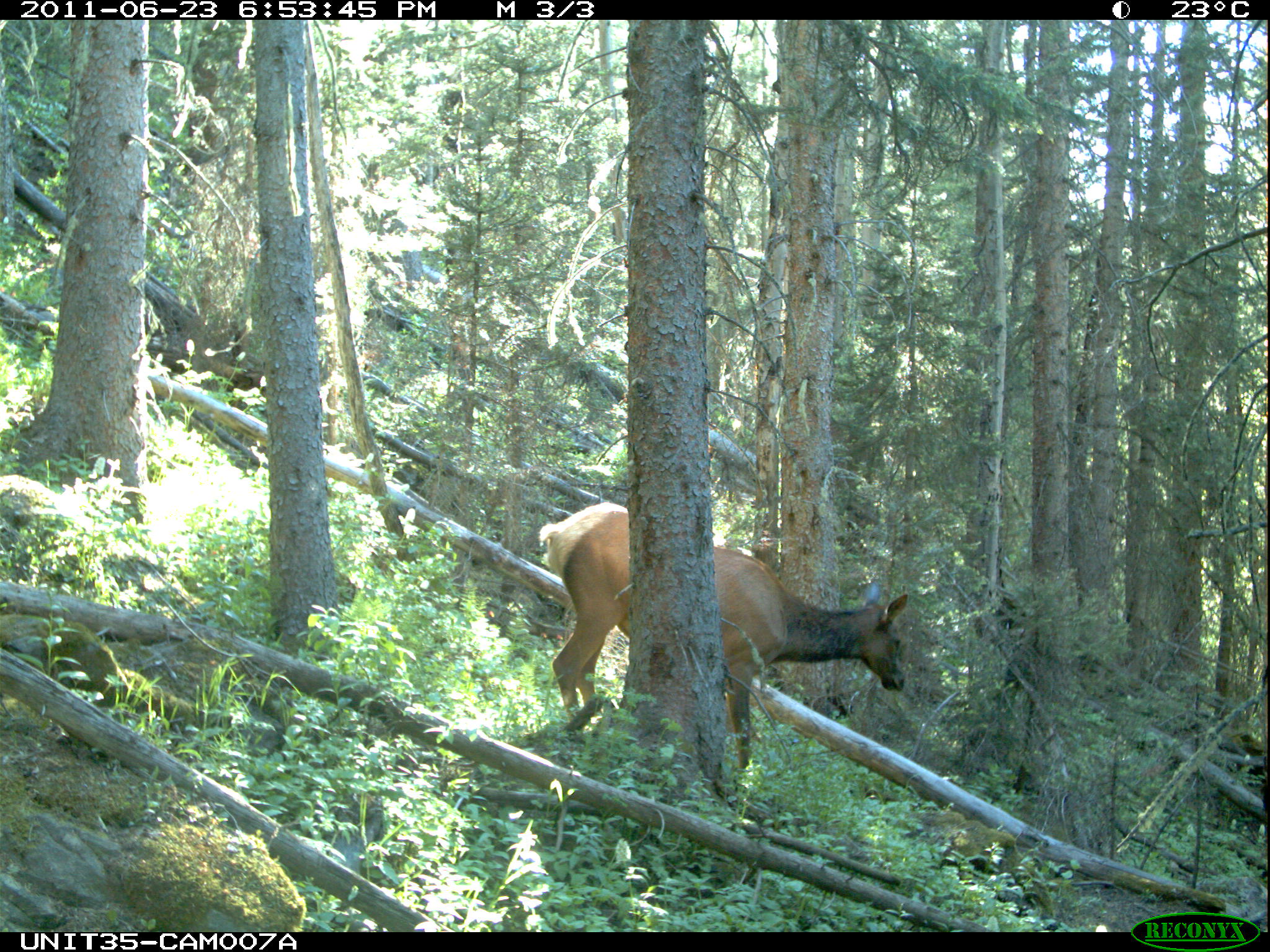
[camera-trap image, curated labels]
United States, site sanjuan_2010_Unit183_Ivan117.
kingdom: Animalia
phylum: Chordata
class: Mammalia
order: Artiodactyla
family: Cervidae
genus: Cervus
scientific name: Cervus elaphus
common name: red deer